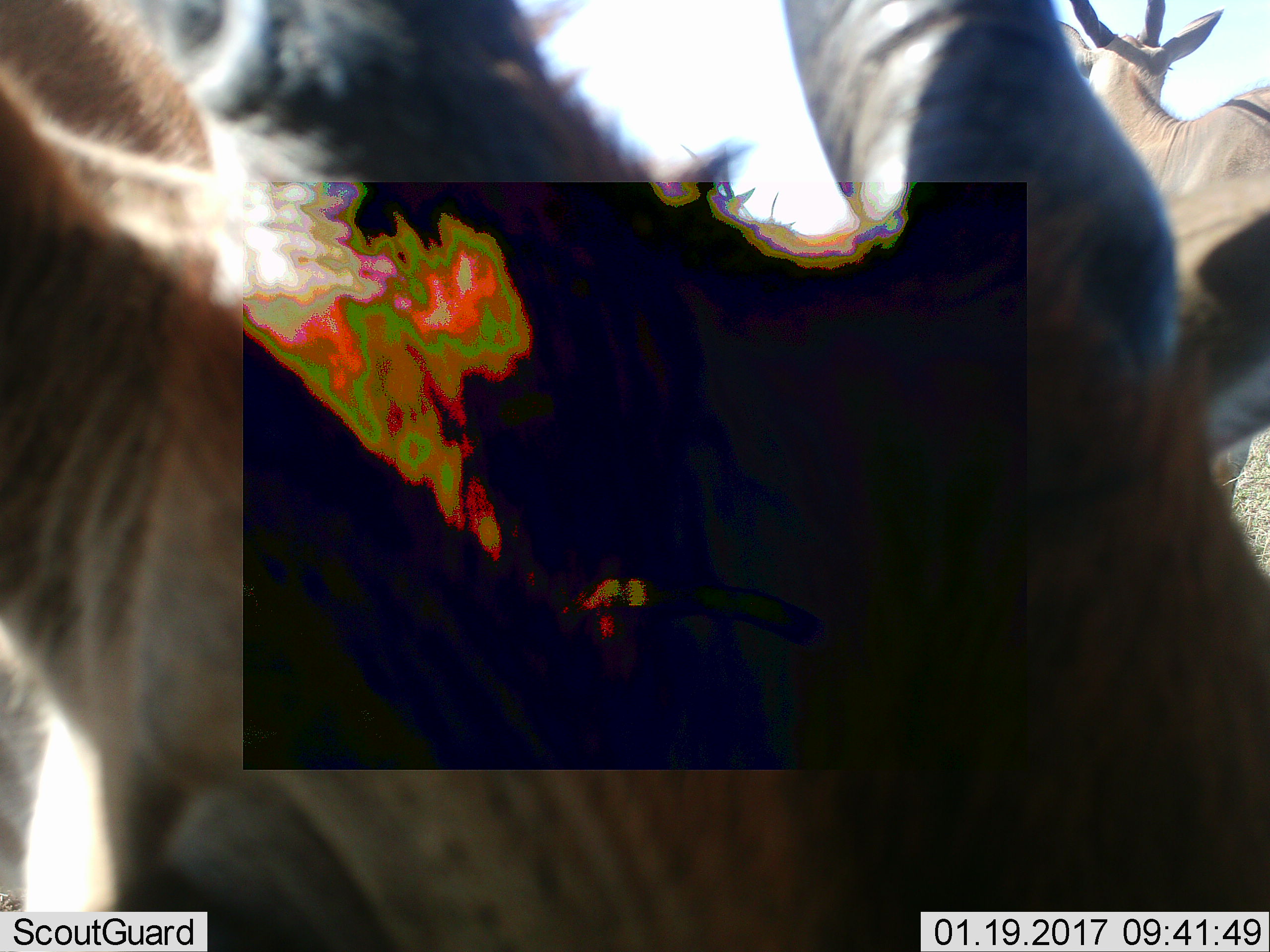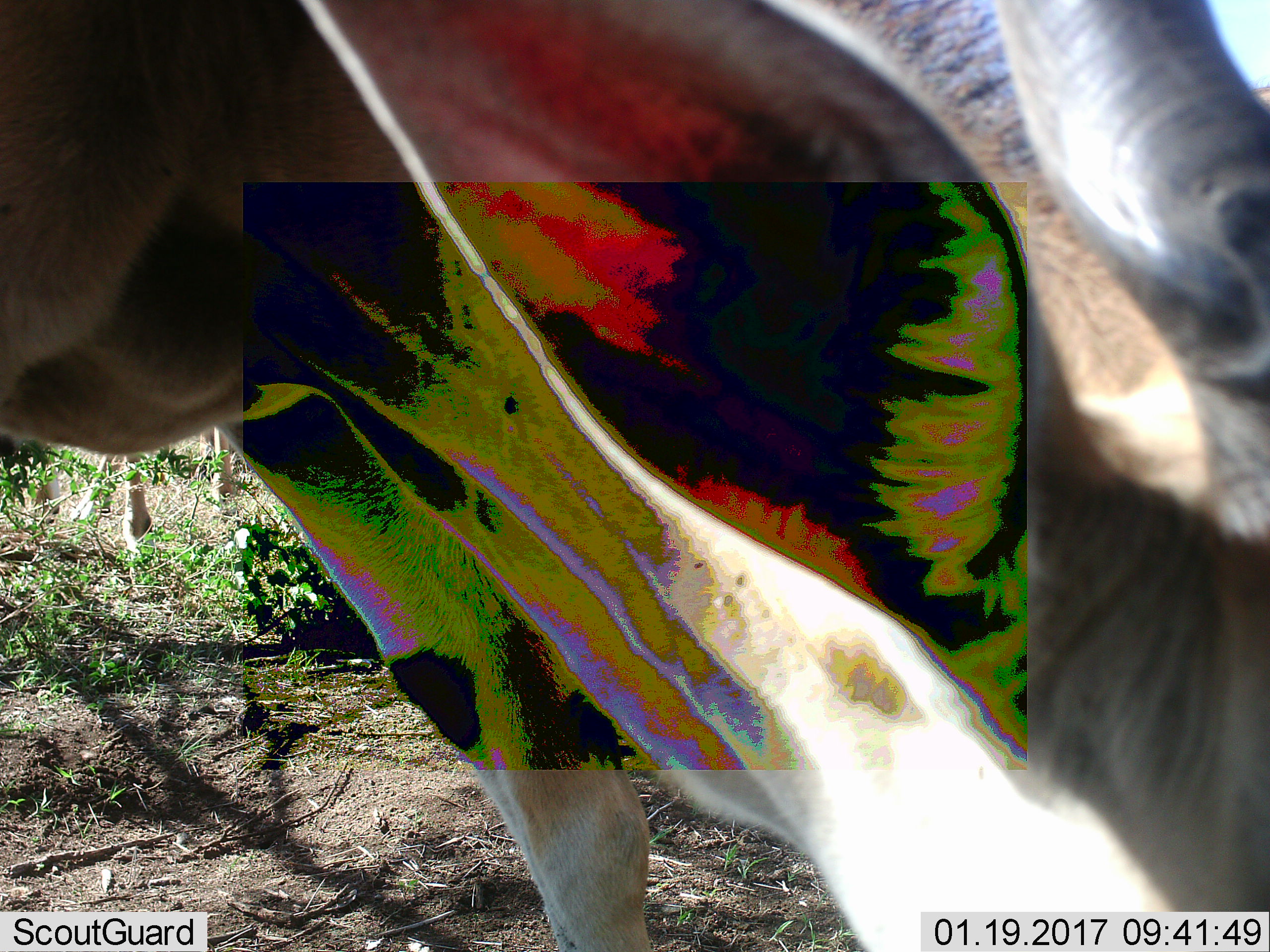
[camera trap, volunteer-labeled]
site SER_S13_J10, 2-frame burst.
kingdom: Animalia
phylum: Chordata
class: Mammalia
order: Artiodactyla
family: Bovidae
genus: Tragelaphus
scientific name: Tragelaphus oryx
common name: eland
Eland (Tragelaphus oryx), count 2. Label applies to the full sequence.